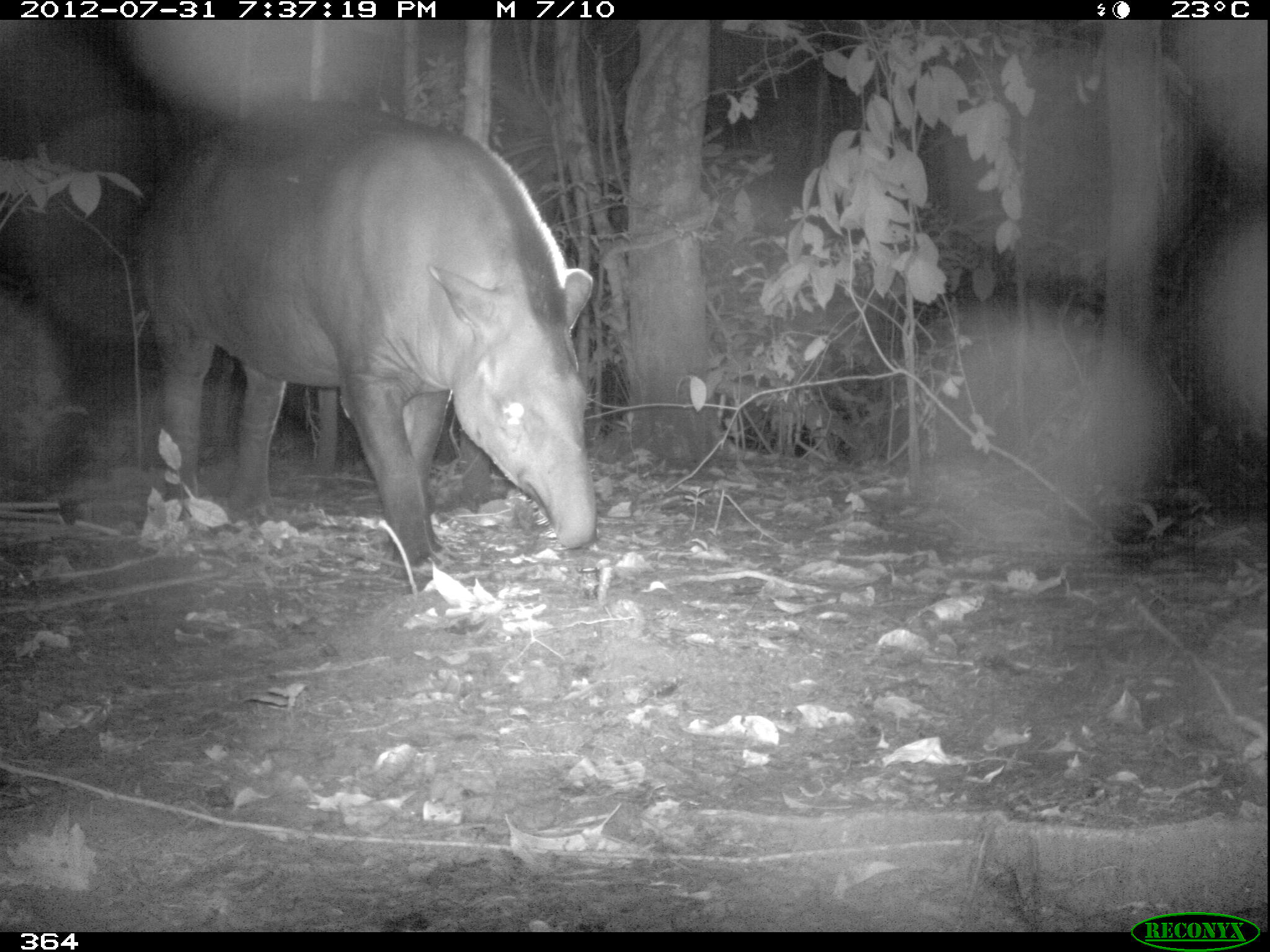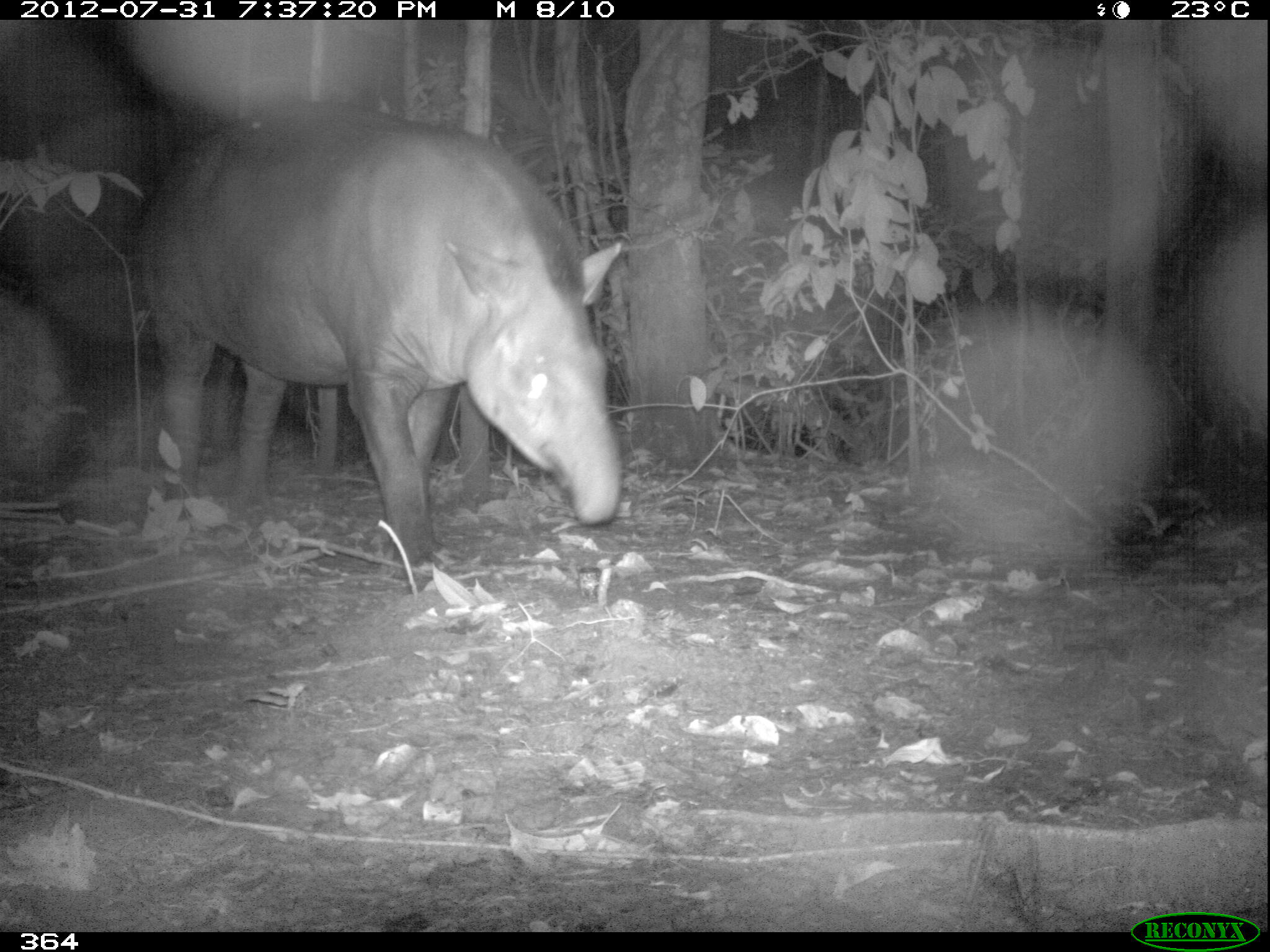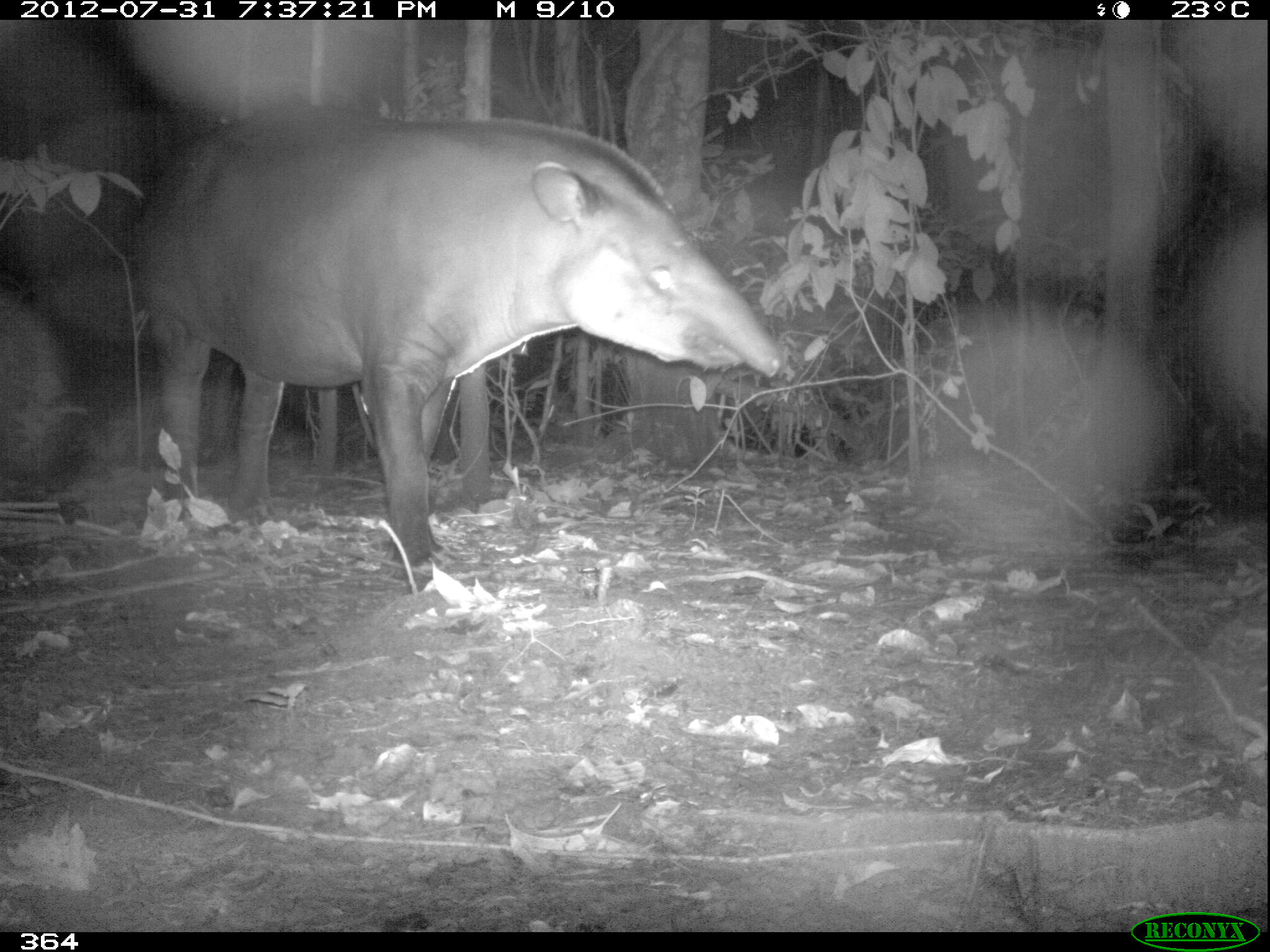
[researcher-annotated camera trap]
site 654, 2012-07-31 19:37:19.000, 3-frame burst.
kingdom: Animalia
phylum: Chordata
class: Mammalia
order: Perissodactyla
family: Tapiridae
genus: Tapirus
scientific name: Tapirus terrestris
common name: south american tapir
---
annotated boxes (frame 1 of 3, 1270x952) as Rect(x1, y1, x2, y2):
tapirus terrestris: Rect(136, 98, 596, 590)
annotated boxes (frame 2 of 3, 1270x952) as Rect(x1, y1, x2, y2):
tapirus terrestris: Rect(139, 99, 622, 565)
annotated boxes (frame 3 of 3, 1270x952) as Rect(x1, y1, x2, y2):
tapirus terrestris: Rect(135, 104, 784, 573)